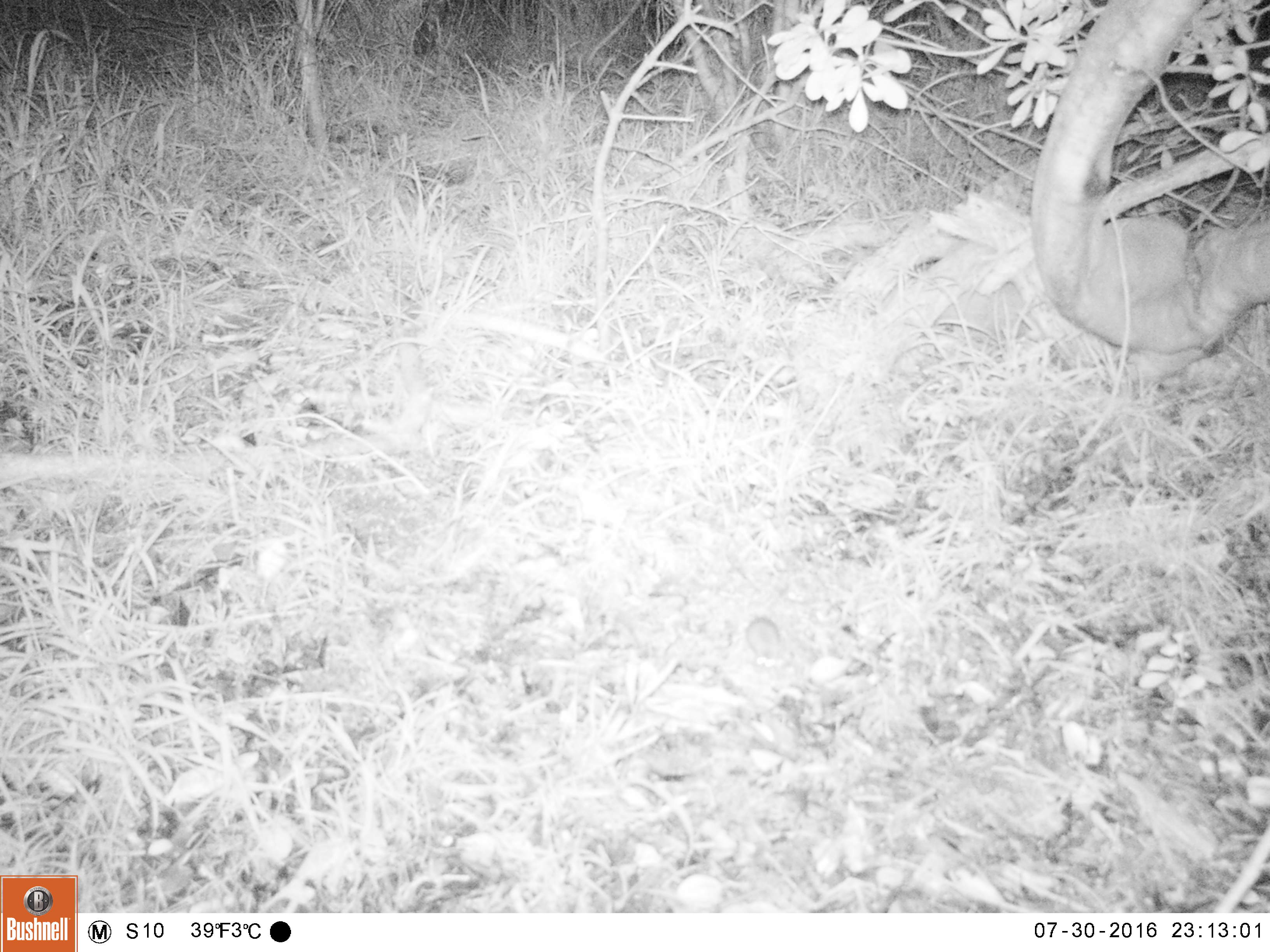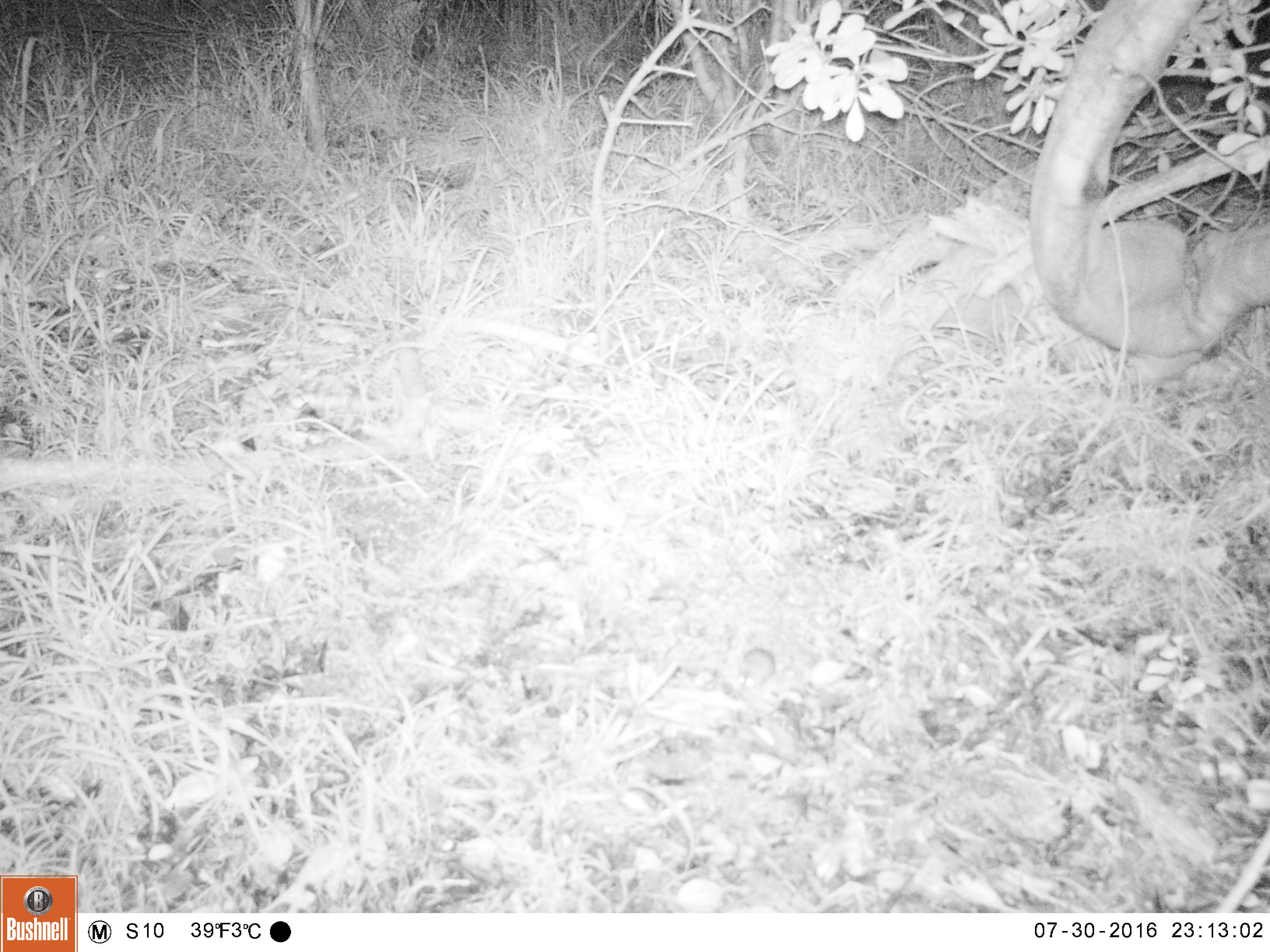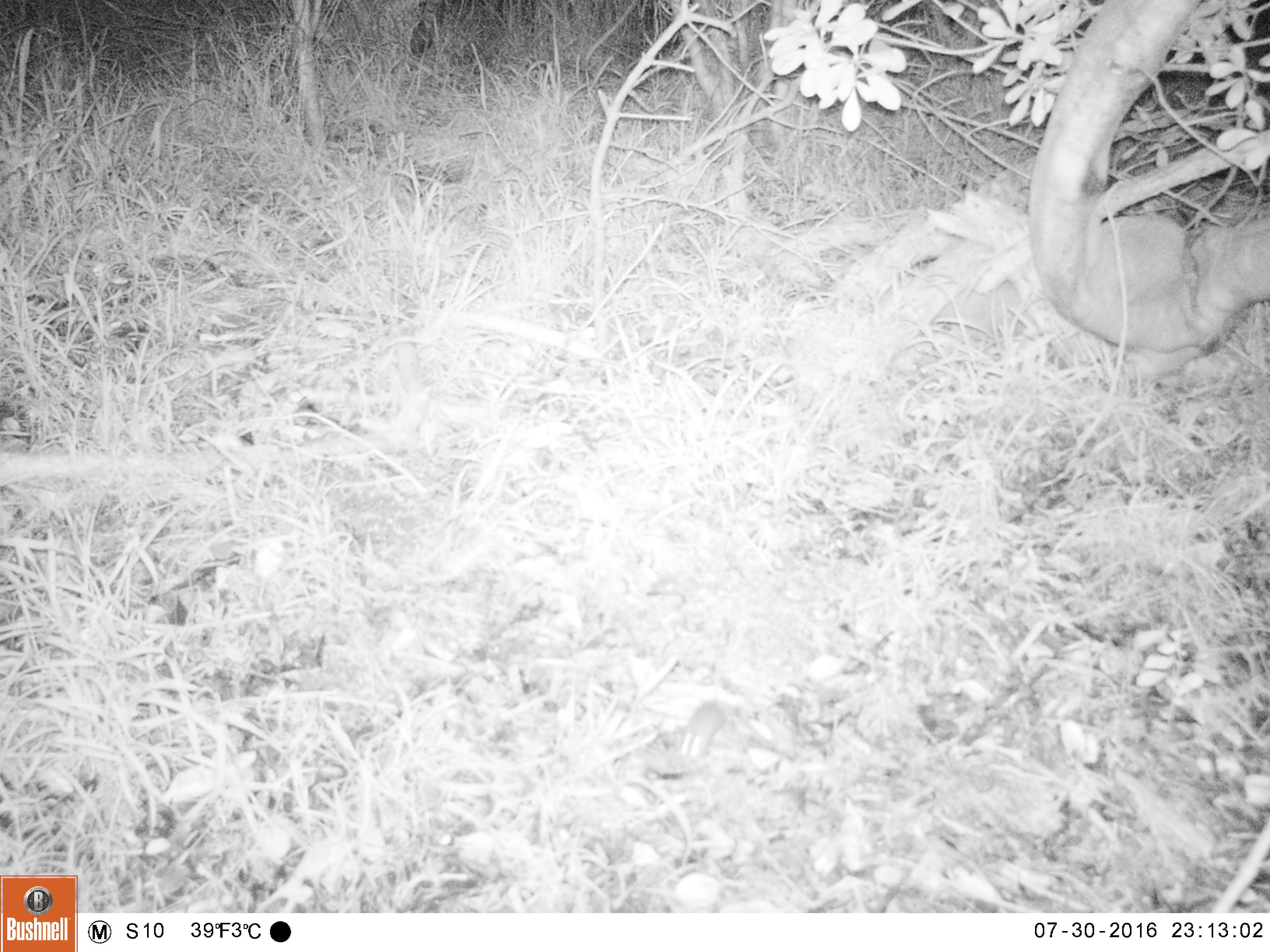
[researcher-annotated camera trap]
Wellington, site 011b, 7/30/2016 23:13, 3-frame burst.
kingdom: Animalia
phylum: Chordata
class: Mammalia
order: Rodentia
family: Muridae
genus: Mus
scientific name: Mus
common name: mouse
Mouse (Mus).